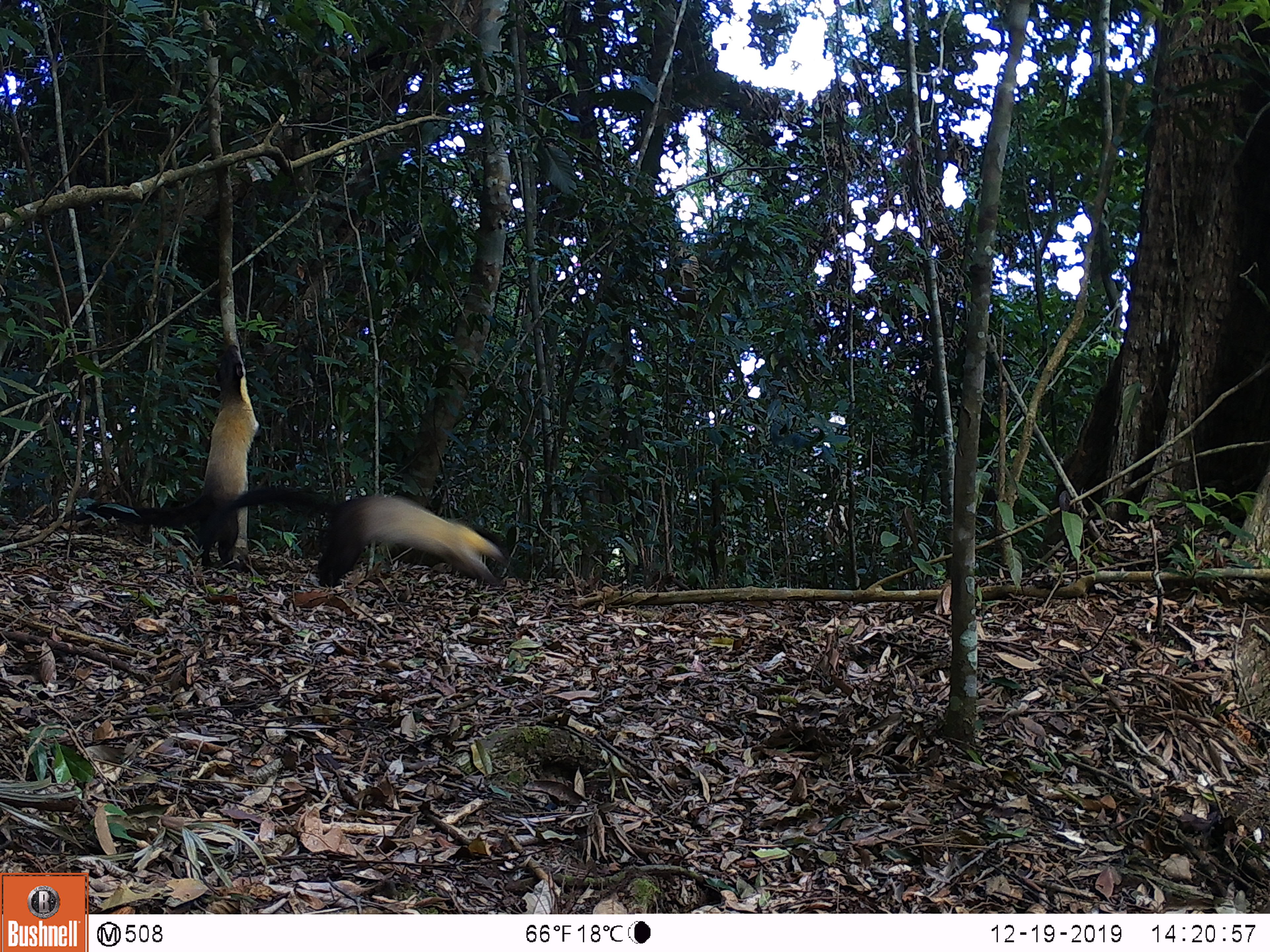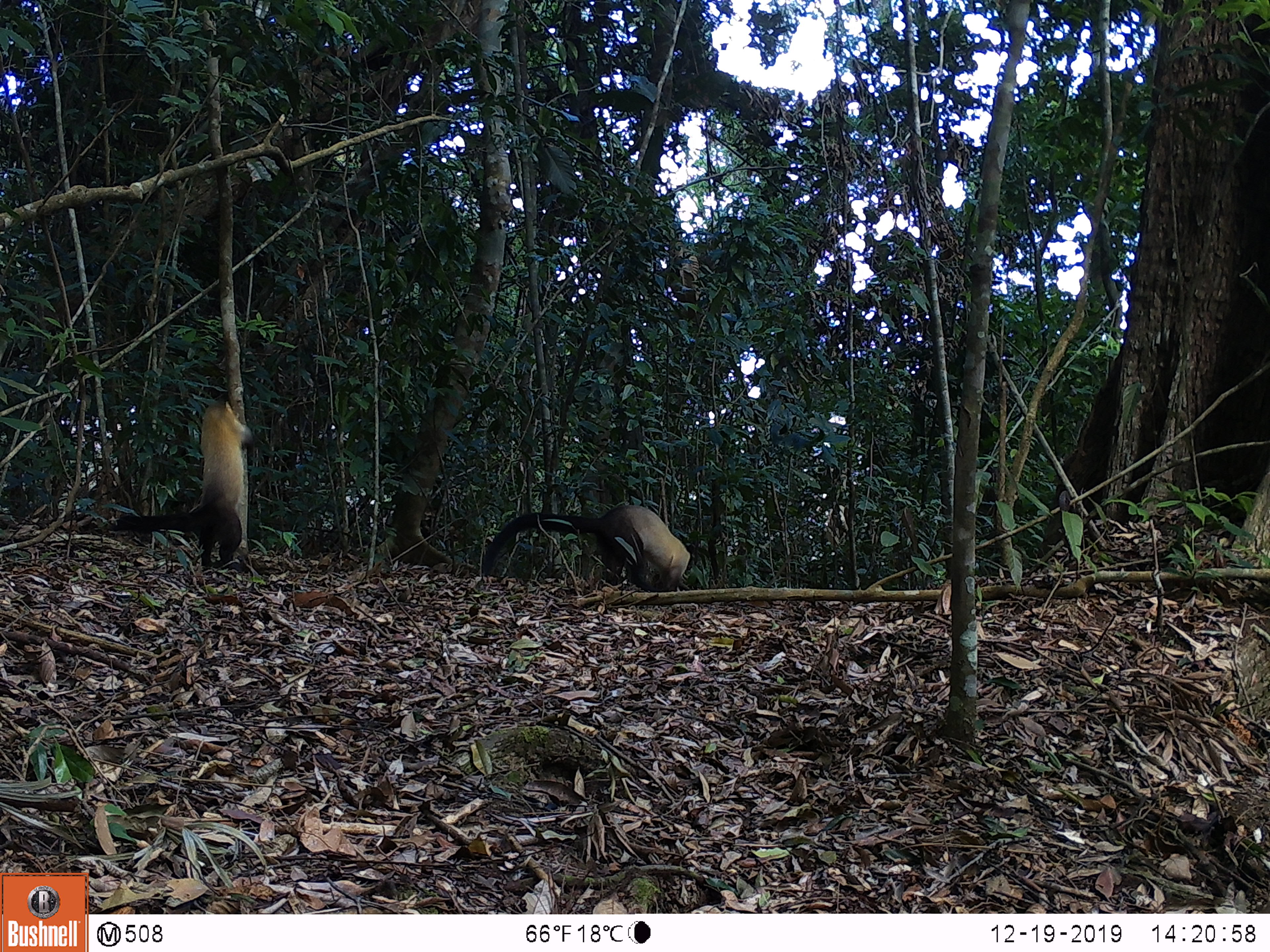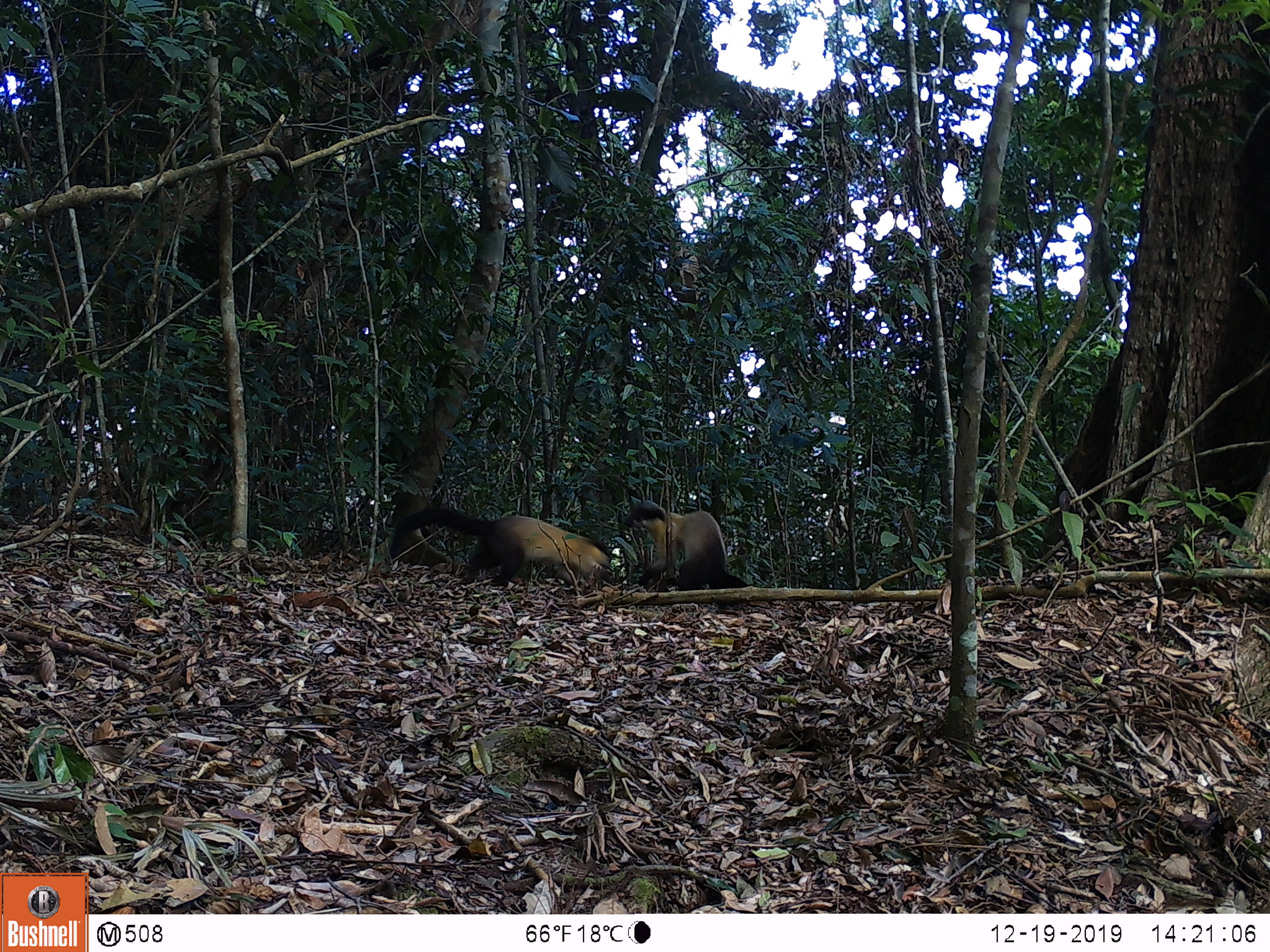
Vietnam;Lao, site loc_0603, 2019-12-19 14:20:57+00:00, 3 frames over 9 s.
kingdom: Animalia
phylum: Chordata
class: Mammalia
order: Carnivora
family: Mustelidae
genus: Martes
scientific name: Martes flavigula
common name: yellow-throated marten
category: yellow throated marten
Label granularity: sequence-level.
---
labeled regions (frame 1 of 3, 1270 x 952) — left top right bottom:
yellow throated marten: 60 341 258 569; 192 472 510 586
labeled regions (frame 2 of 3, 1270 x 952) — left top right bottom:
yellow throated marten: 112 396 256 569; 481 501 688 589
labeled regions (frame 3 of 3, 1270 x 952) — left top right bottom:
yellow throated marten: 390 503 616 585; 621 493 748 608